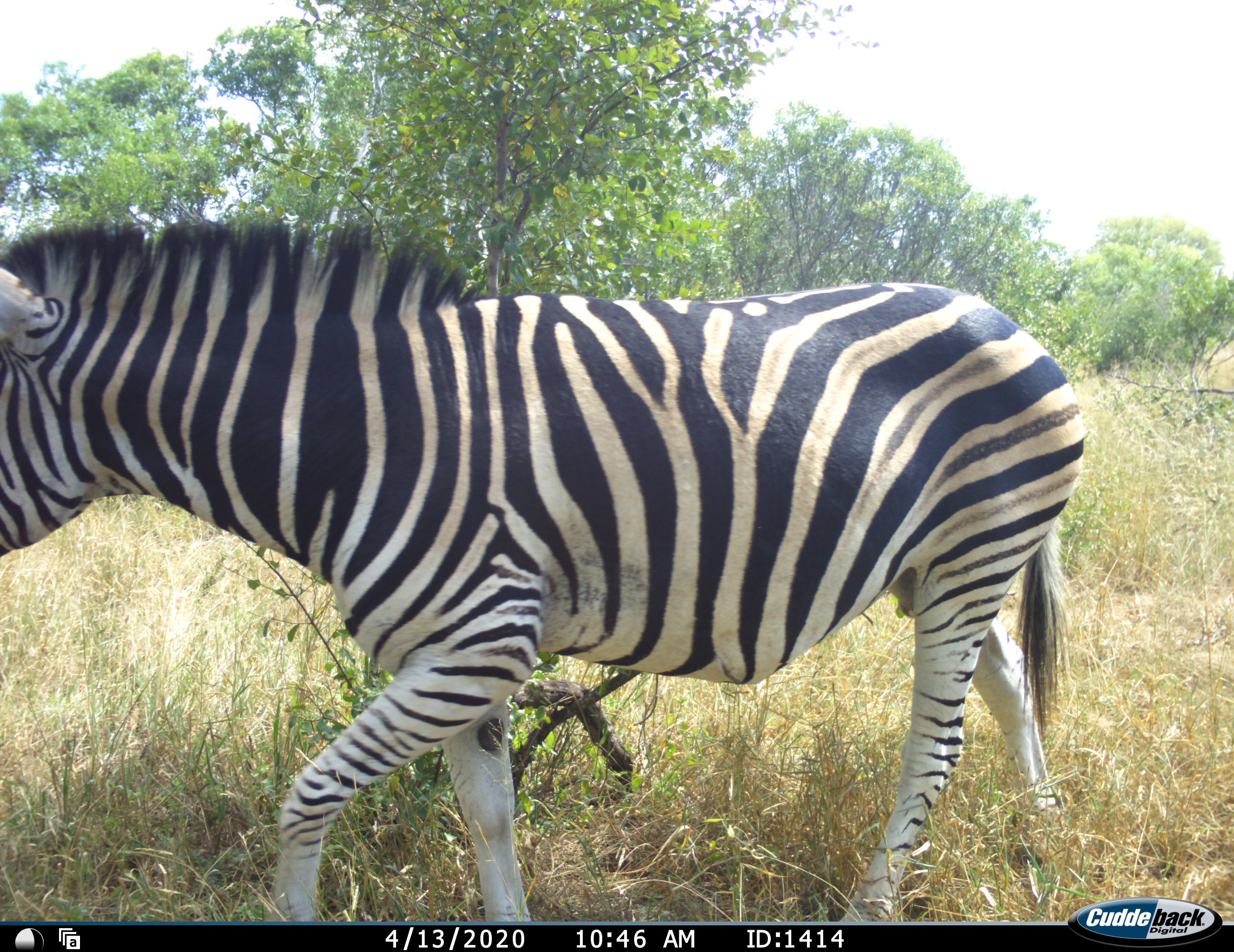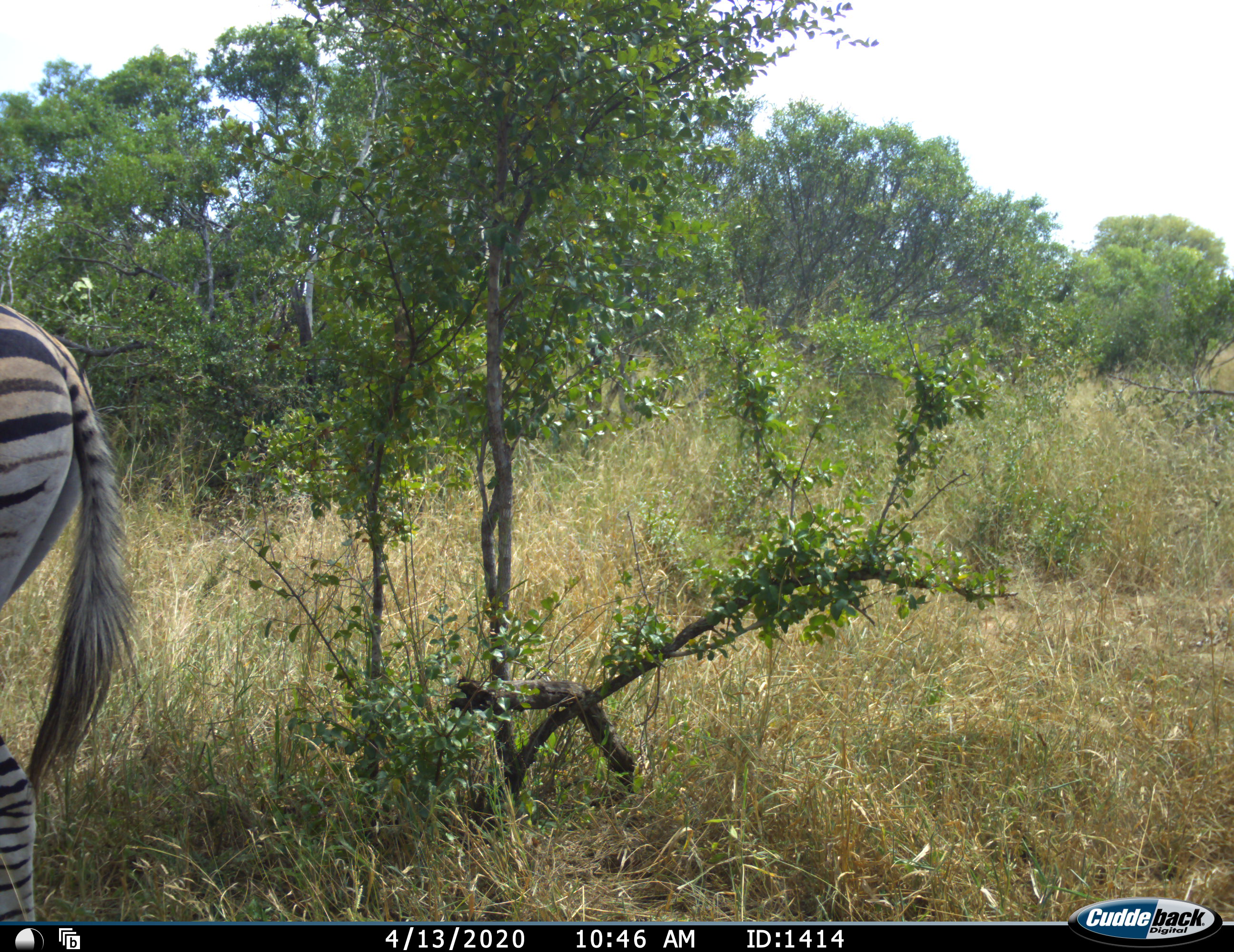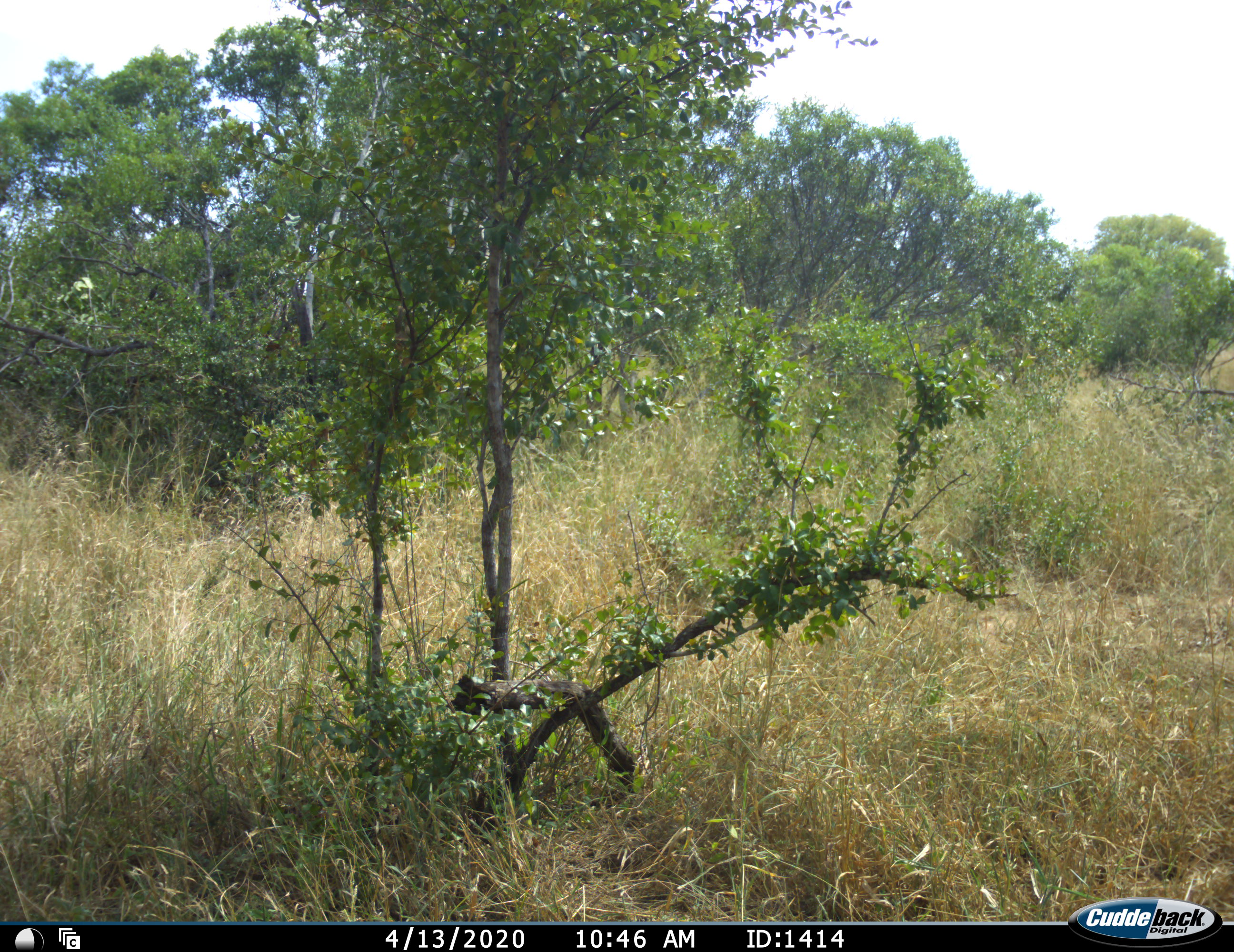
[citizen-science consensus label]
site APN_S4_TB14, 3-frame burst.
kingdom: Animalia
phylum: Chordata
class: Mammalia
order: Perissodactyla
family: Equidae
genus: Equus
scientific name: Equus quagga burchellii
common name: burchell's zebra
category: zebraburchells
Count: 1.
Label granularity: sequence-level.